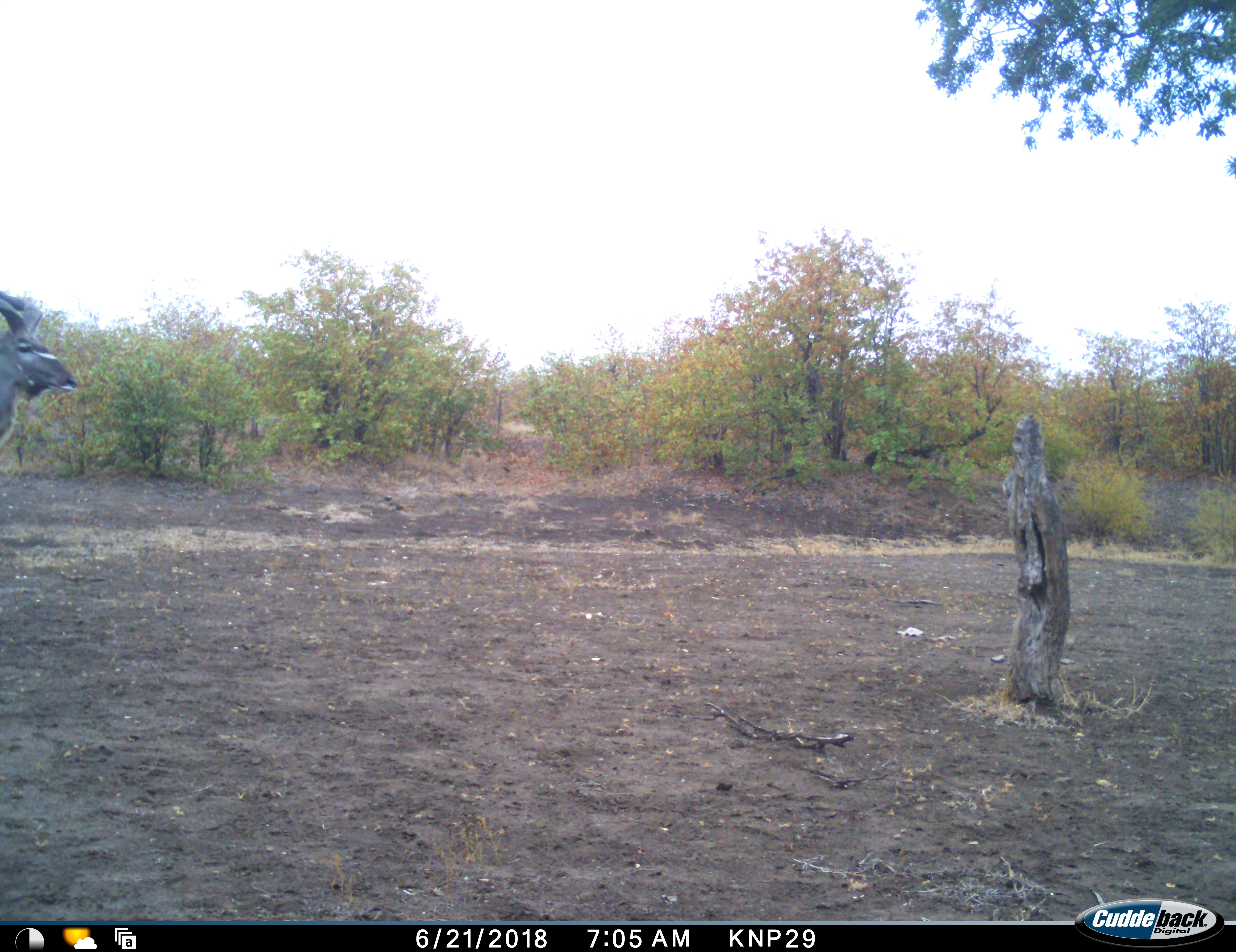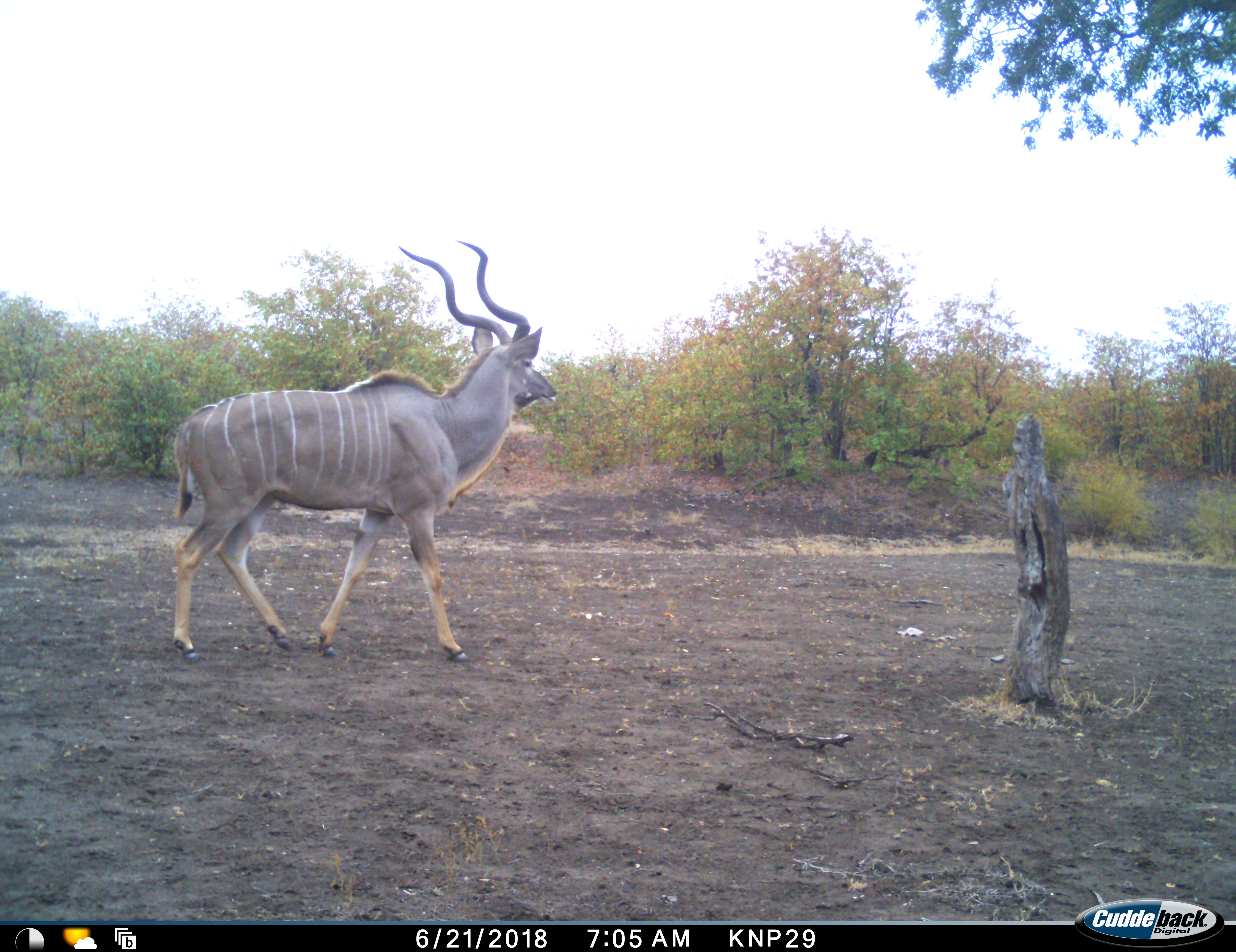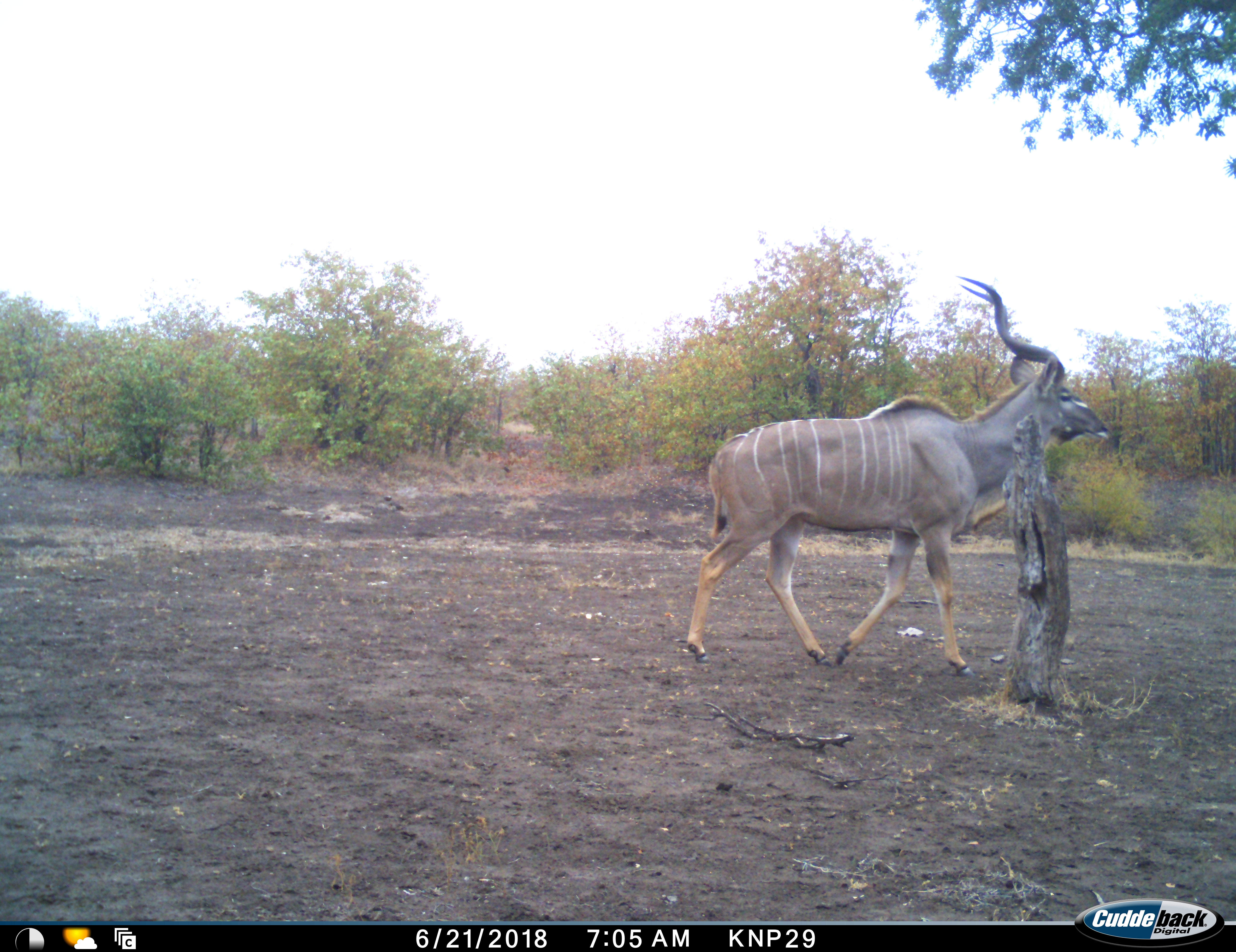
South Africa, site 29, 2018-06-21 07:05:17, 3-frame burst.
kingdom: Animalia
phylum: Chordata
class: Mammalia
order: Artiodactyla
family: Bovidae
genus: Tragelaphus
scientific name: Tragelaphus strepsiceros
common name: greater kudu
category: kudu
Kudu (greater kudu) (Tragelaphus strepsiceros), count 1. Behavior (volunteer vote fractions): standing 25%, resting 0%, moving 75%, interacting 0%. Young present (vote fraction): 0%. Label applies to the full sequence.